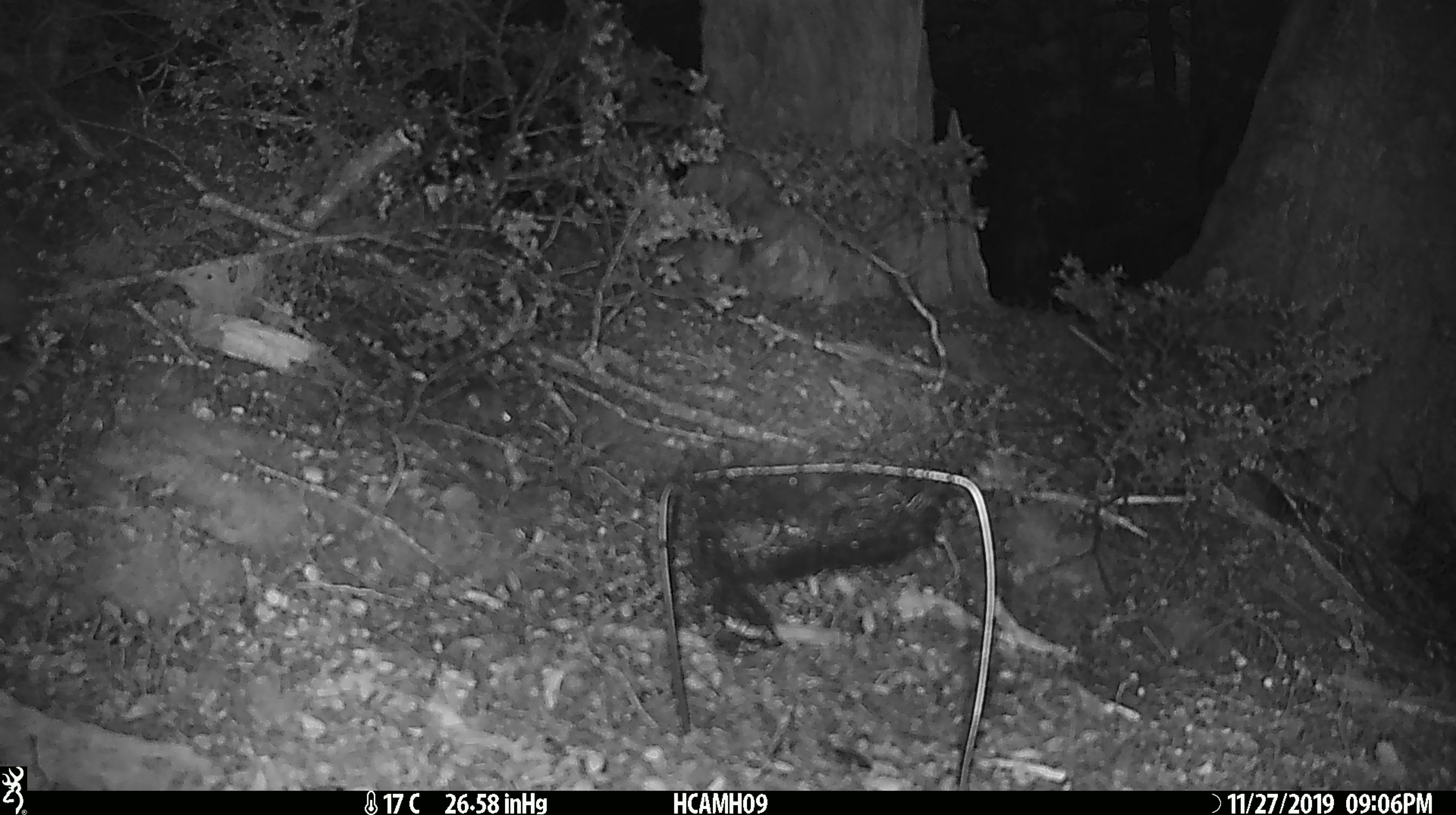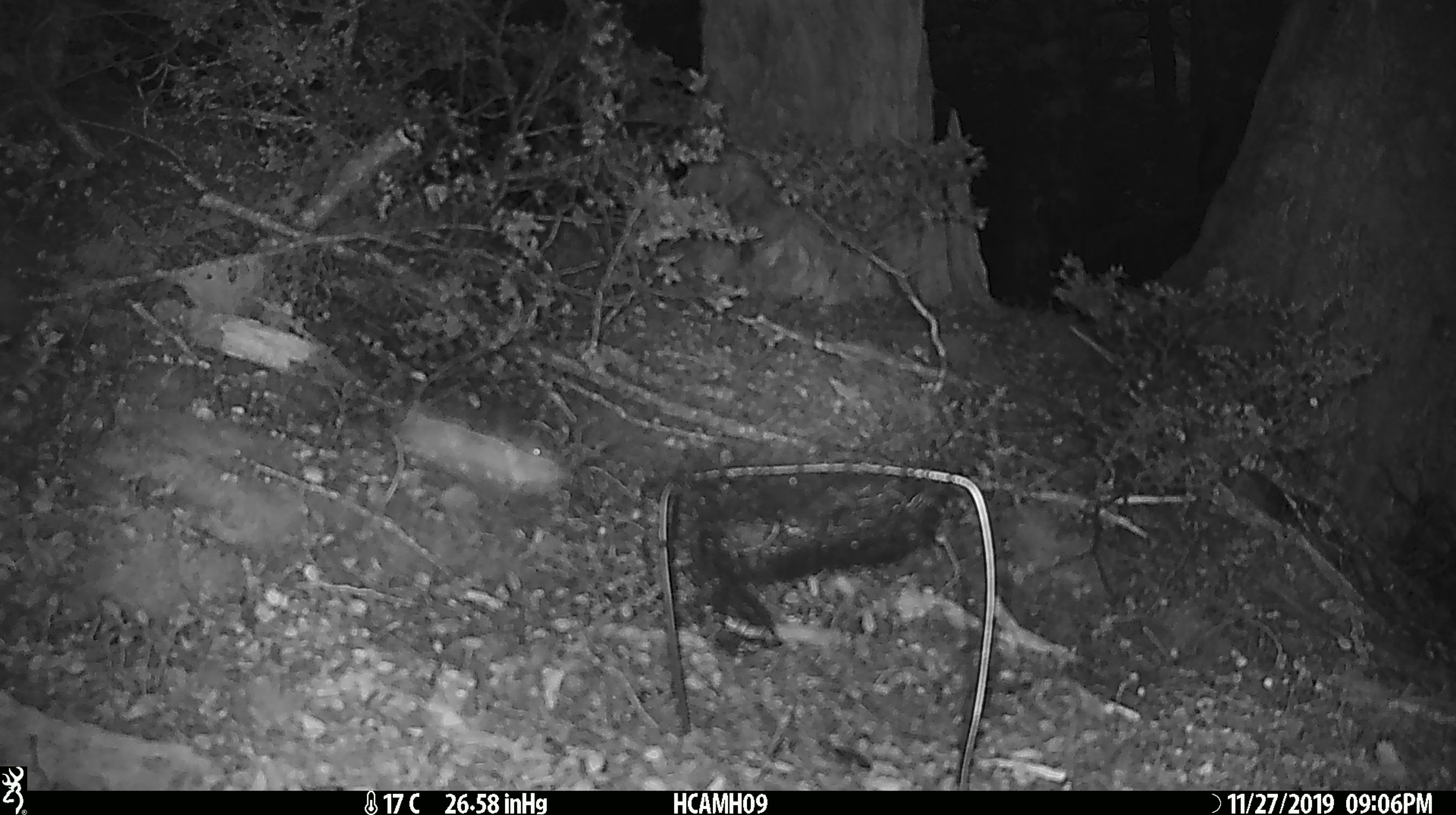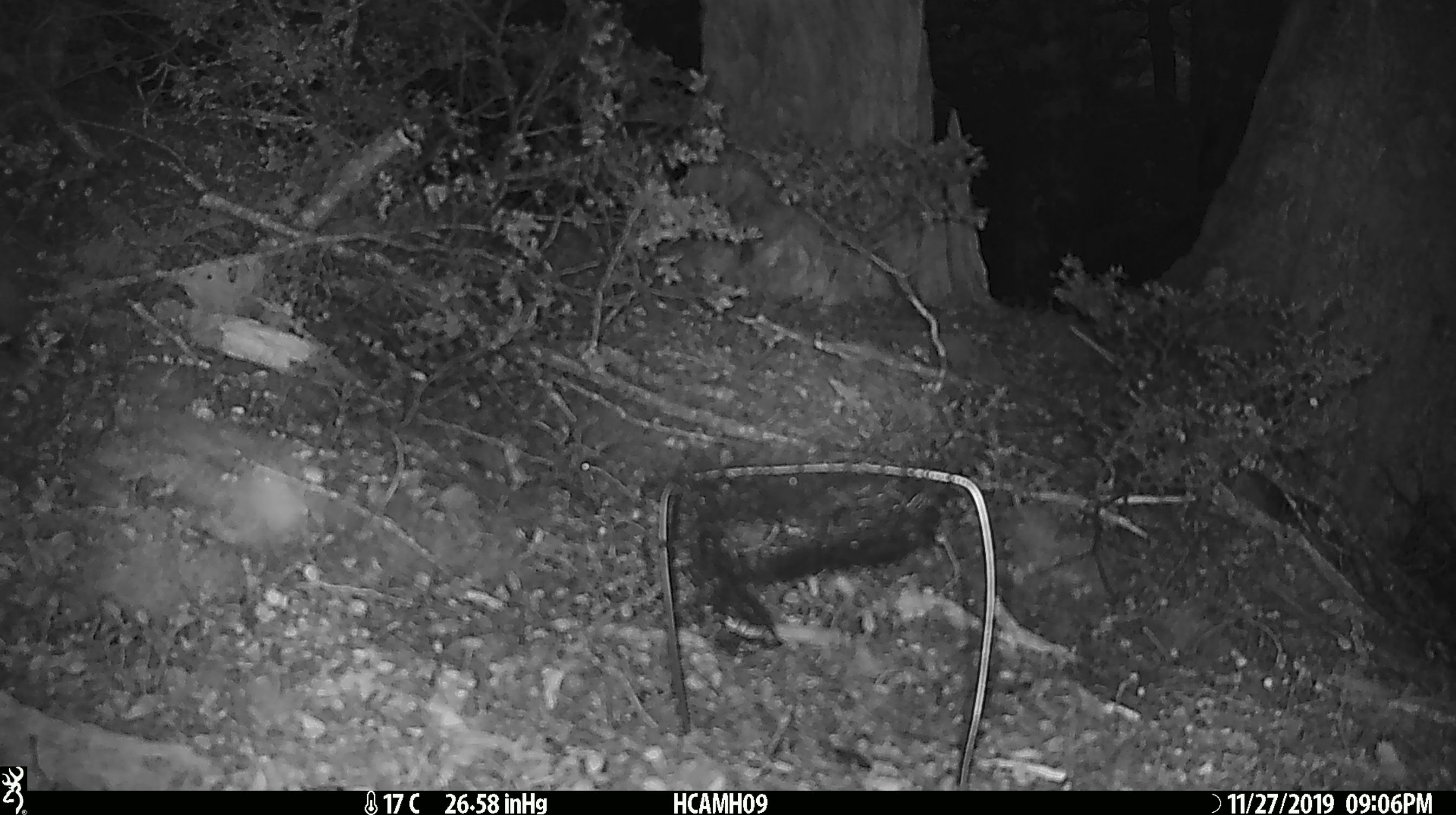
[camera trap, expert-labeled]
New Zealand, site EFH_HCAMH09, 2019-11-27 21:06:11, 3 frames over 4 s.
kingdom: Animalia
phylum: Chordata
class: Mammalia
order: Rodentia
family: Muridae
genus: Mus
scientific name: Mus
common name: mouse